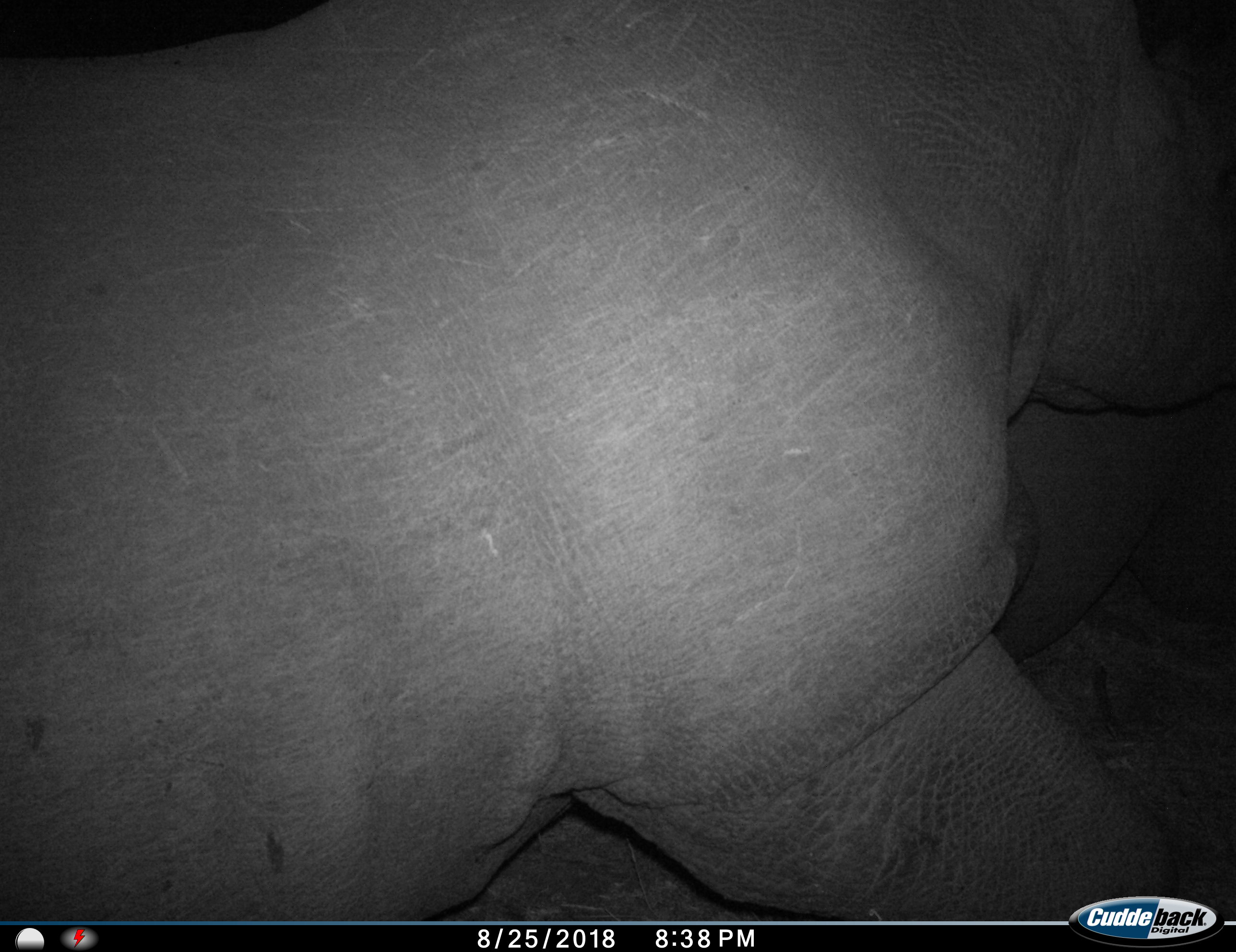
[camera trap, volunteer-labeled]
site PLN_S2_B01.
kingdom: Animalia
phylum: Chordata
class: Mammalia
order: Perissodactyla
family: Rhinocerotidae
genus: Ceratotherium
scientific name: Ceratotherium simum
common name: white rhinoceros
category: rhinoceroswhite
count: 1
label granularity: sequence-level